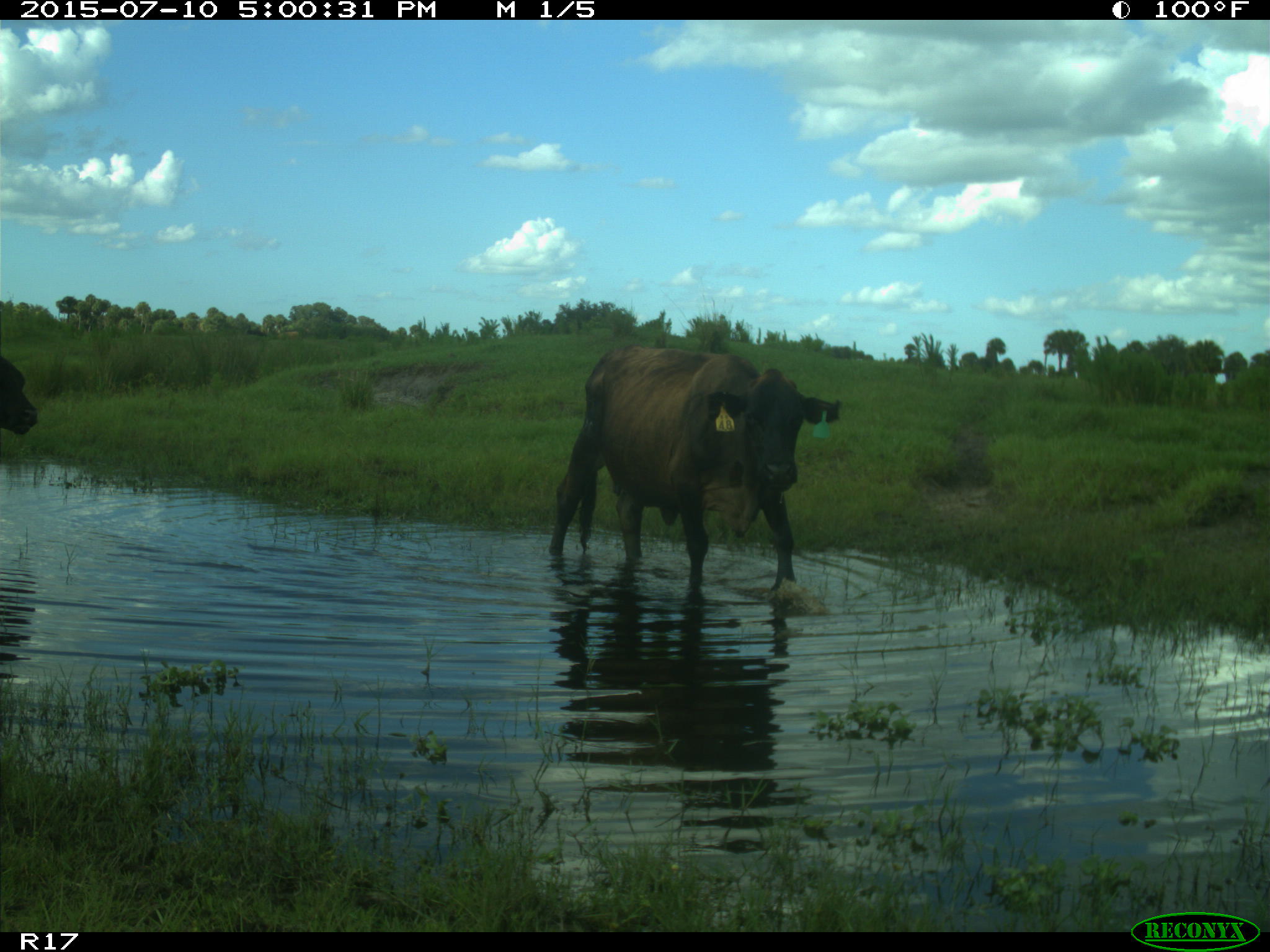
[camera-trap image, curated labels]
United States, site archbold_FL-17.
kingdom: Animalia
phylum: Chordata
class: Mammalia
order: Artiodactyla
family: Bovidae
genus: Bos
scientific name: Bos taurus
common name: domestic cow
Bos taurus (domestic cow).